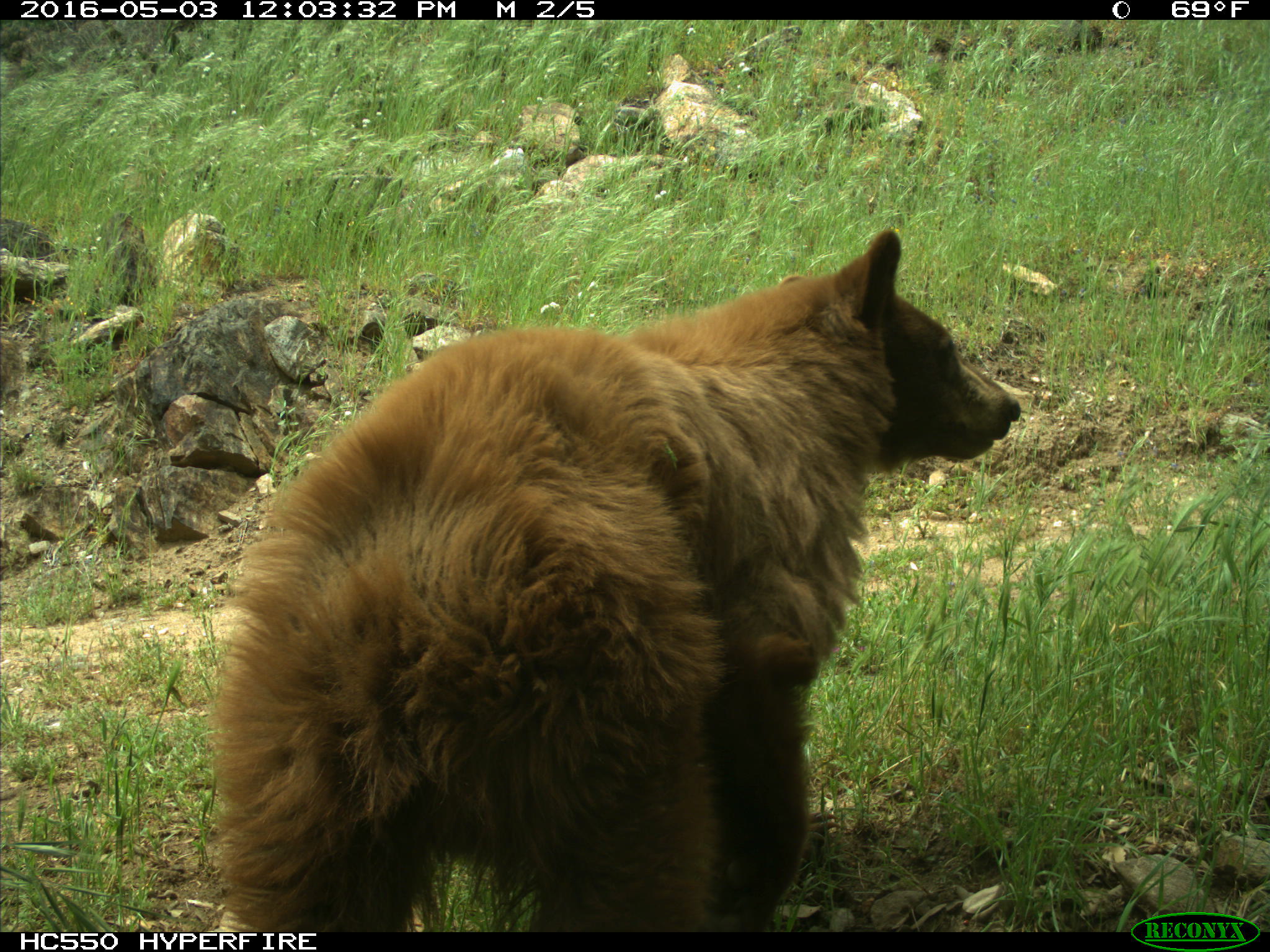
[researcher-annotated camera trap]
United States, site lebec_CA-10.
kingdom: Animalia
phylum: Chordata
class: Mammalia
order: Carnivora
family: Ursidae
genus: Ursus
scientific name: Ursus americanus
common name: american black bear